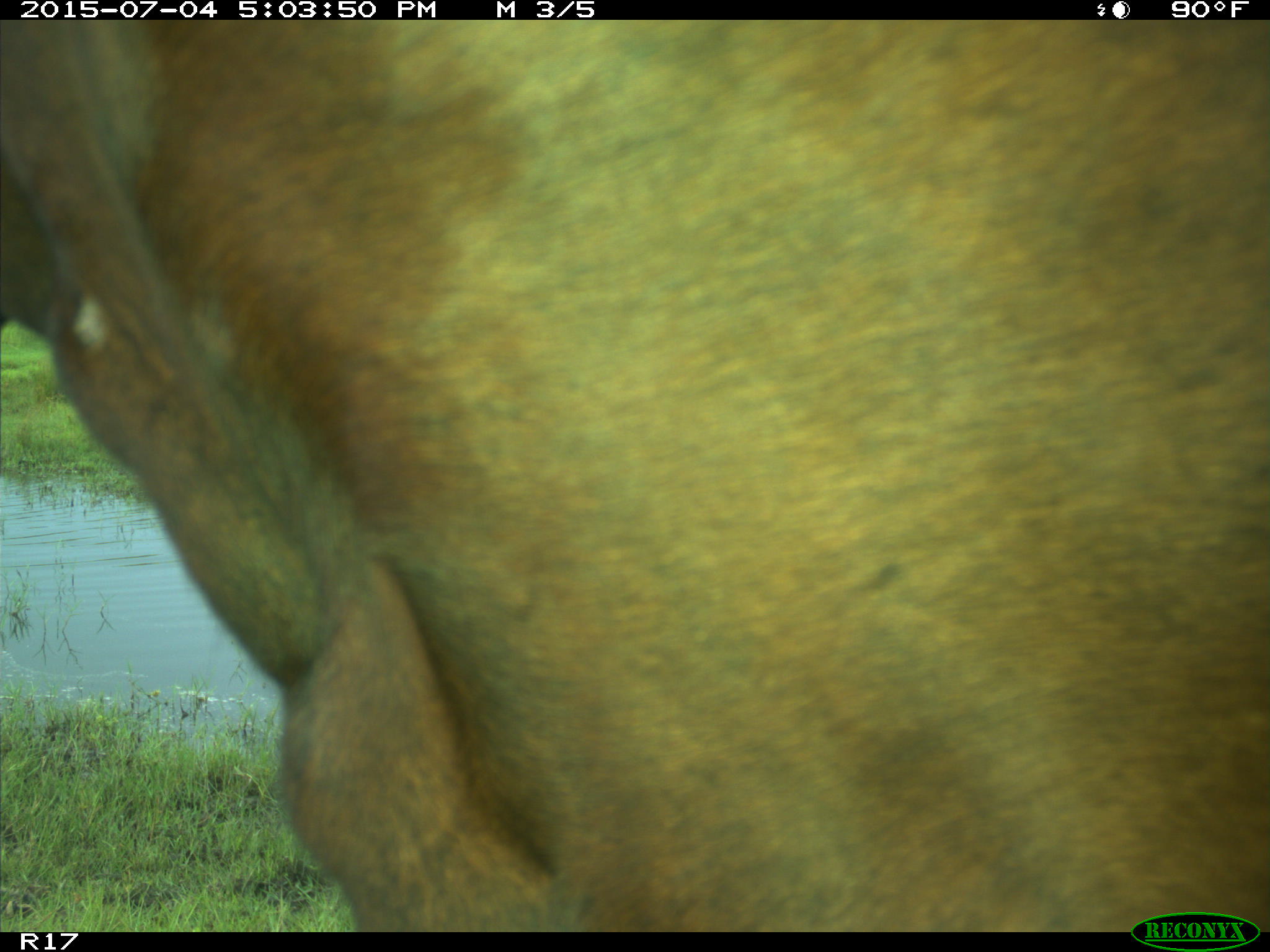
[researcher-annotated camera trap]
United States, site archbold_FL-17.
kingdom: Animalia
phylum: Chordata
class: Mammalia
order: Artiodactyla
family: Bovidae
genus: Bos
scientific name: Bos taurus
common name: domestic cow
Bos taurus (domestic cow).